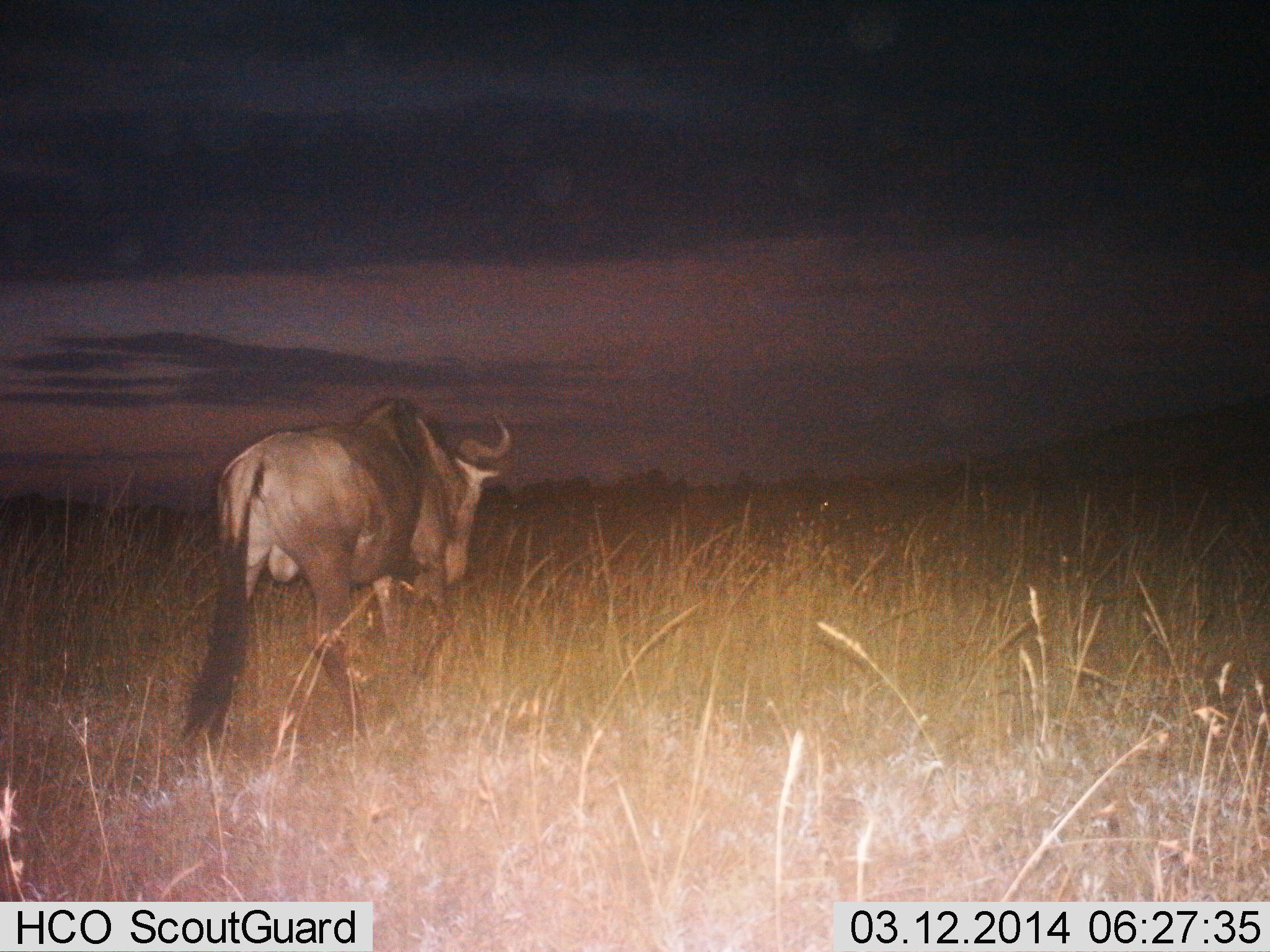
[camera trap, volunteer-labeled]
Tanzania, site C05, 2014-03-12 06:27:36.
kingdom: Animalia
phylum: Chordata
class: Mammalia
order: Artiodactyla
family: Bovidae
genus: Connochaetes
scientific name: Connochaetes taurinus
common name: blue wildebeest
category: wildebeest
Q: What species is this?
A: Wildebeest (blue wildebeest) (Connochaetes taurinus).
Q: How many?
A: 1.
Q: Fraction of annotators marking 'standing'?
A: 10%.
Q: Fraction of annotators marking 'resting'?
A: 0%.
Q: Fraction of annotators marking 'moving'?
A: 90%.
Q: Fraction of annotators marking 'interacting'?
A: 0%.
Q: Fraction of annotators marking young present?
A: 0%.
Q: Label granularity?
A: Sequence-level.